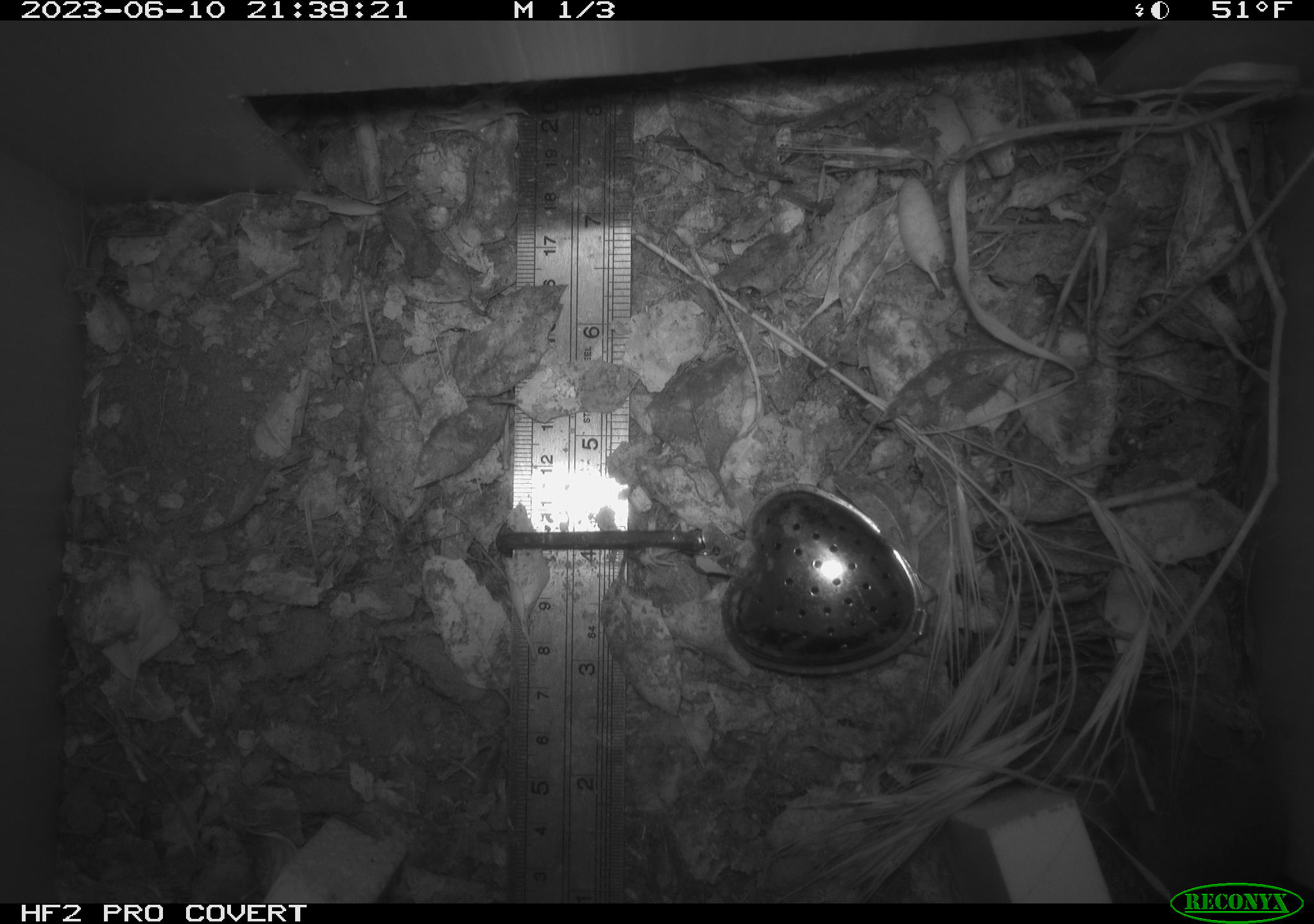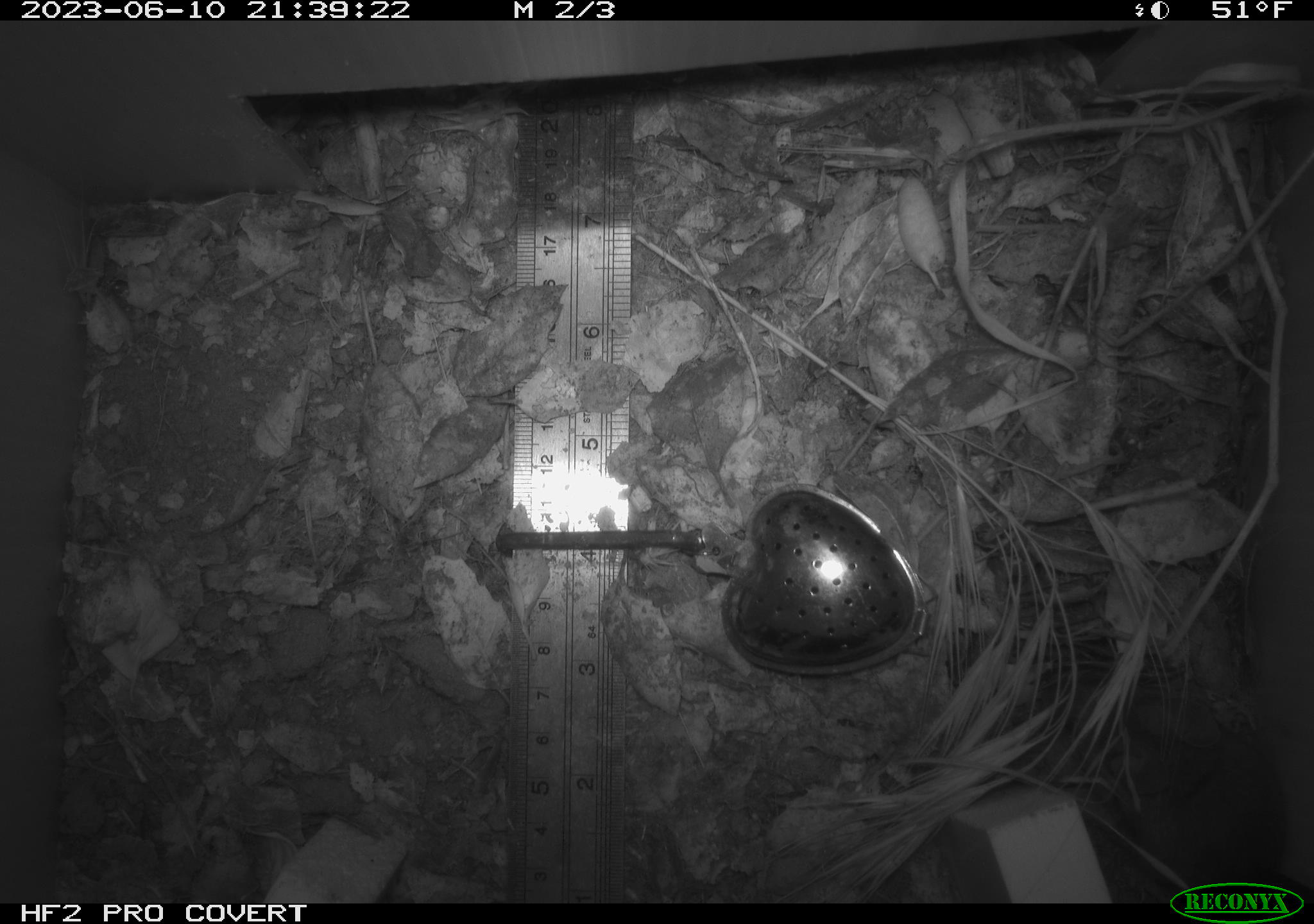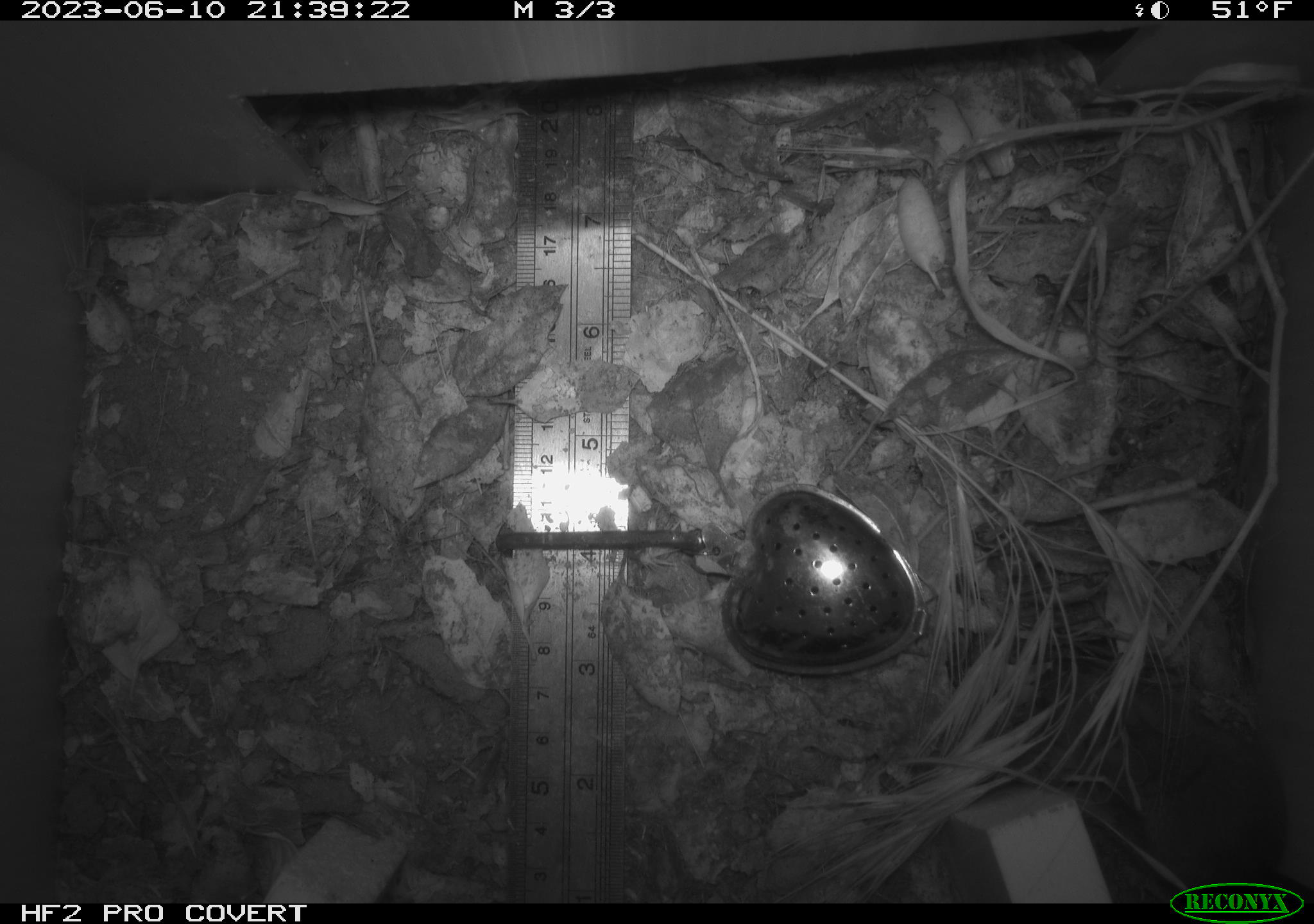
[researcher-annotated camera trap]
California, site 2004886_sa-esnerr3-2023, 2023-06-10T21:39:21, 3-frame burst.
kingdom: Animalia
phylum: Chordata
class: Mammalia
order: Rodentia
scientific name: Rodentia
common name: mouse species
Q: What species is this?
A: Mouse species (Rodentia).